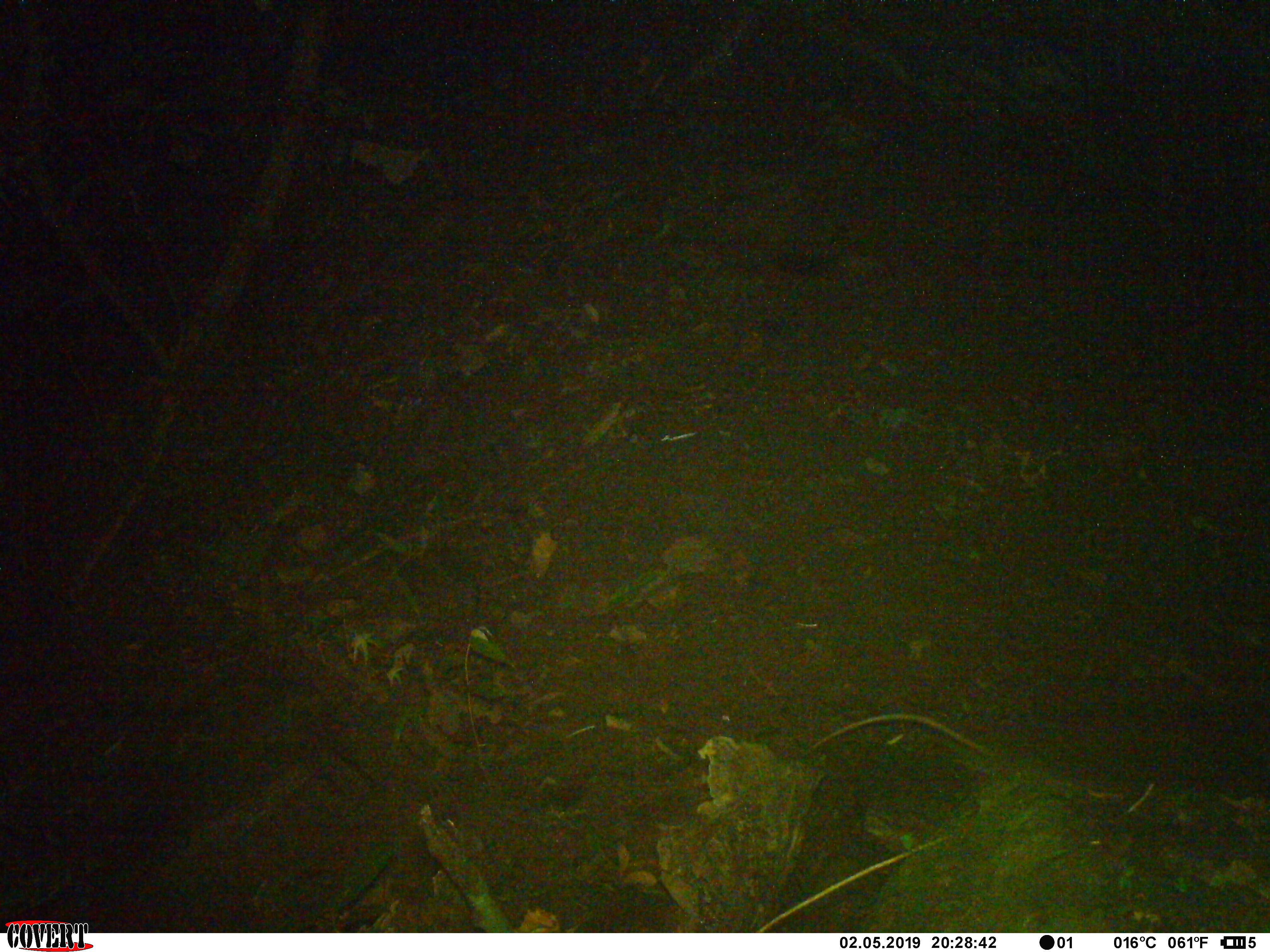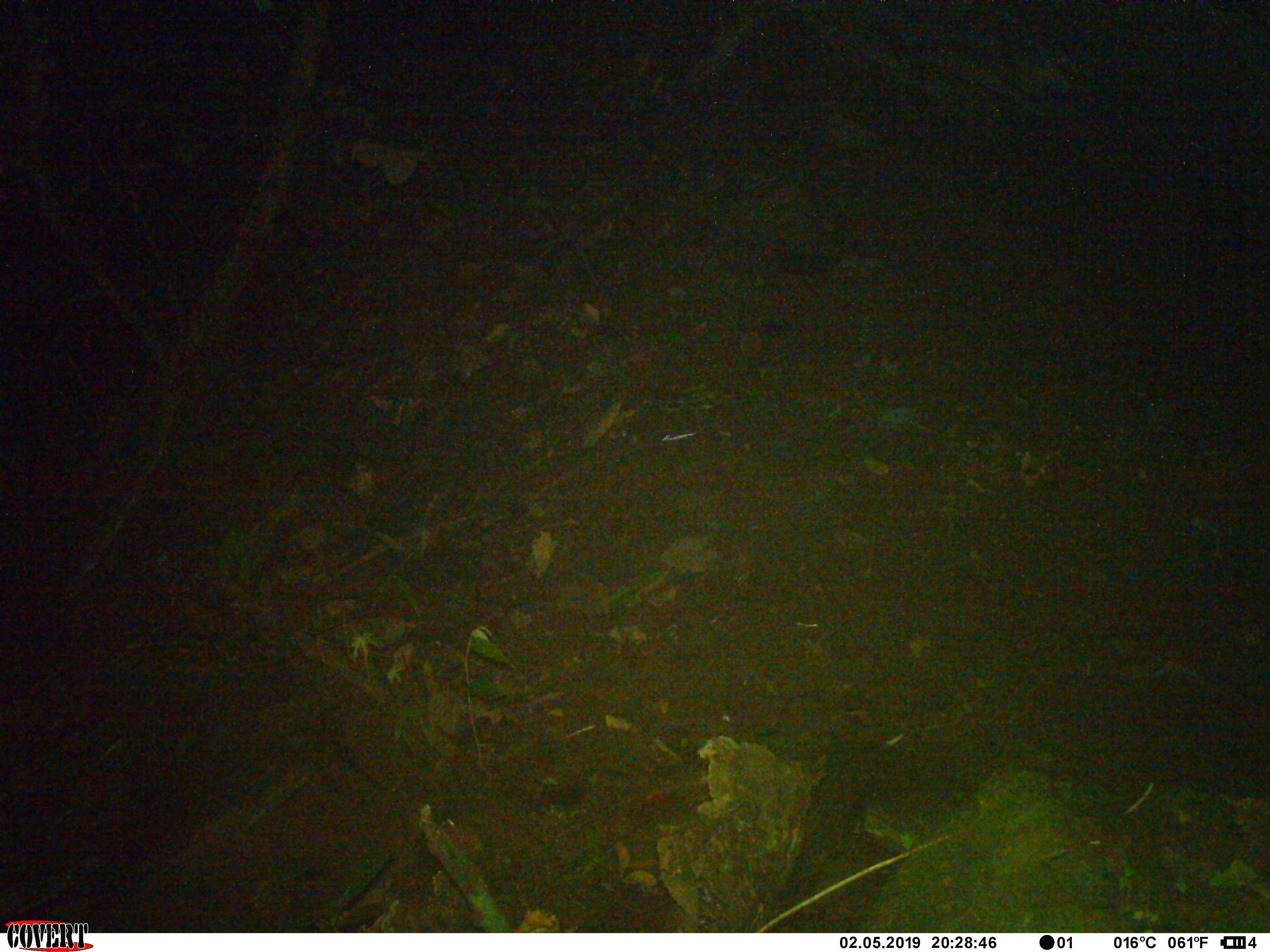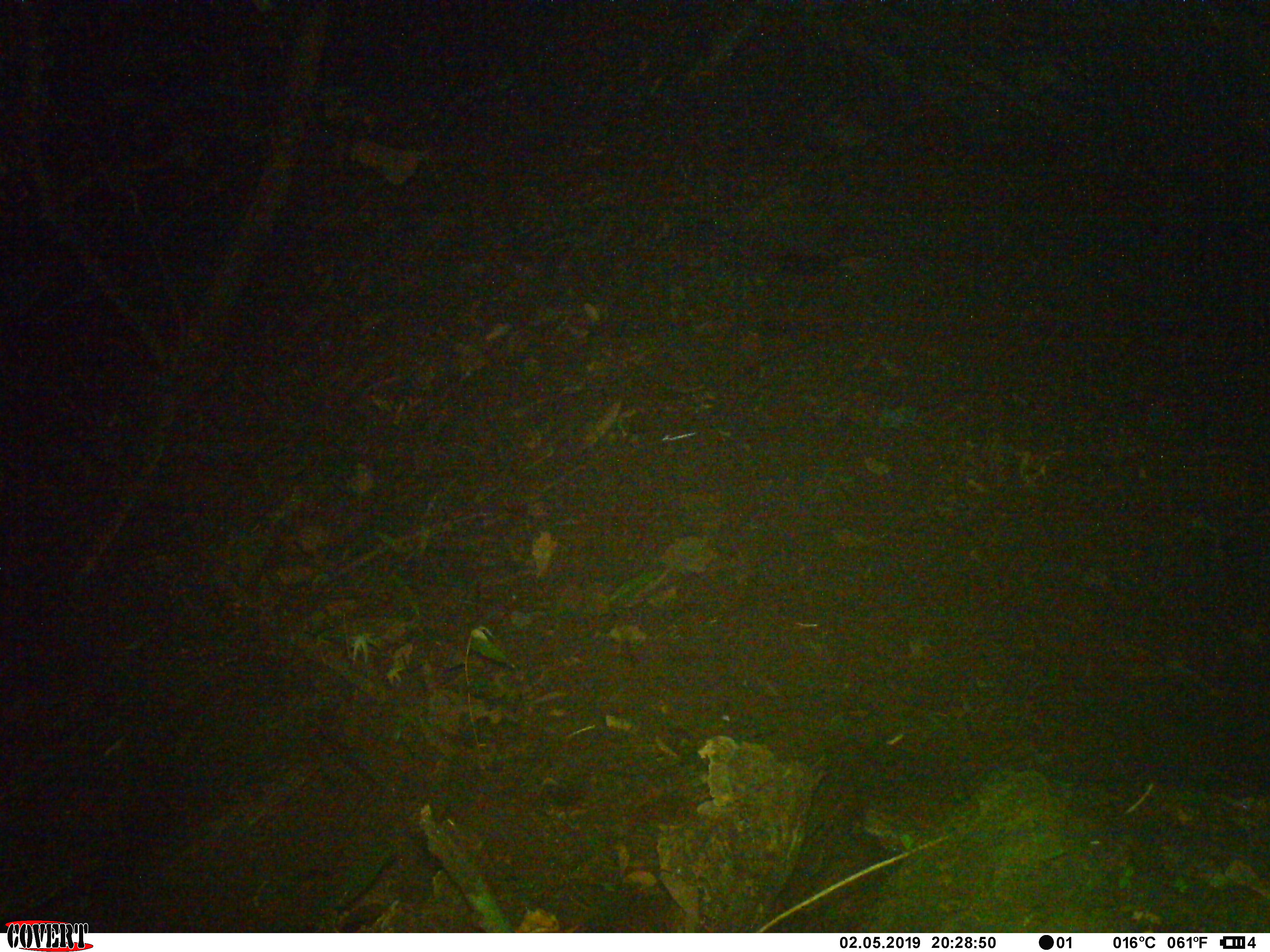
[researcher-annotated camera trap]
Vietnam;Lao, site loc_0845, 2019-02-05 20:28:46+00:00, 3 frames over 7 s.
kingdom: Animalia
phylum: Chordata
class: Mammalia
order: Rodentia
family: Muridae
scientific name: Muridae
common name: old-world mice and rats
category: unidentified murid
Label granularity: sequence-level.